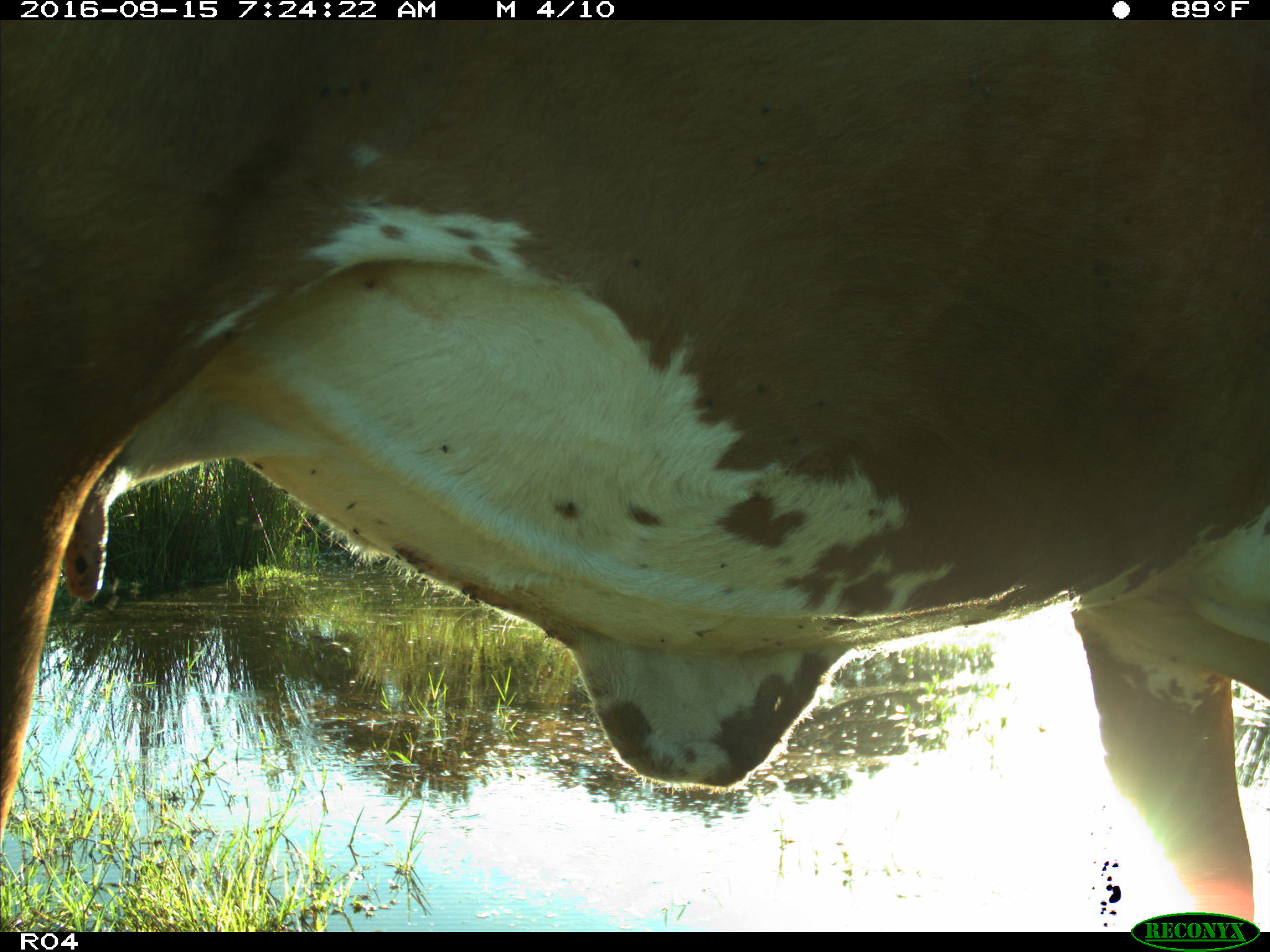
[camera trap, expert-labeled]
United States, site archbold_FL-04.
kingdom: Animalia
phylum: Chordata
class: Mammalia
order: Artiodactyla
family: Bovidae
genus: Bos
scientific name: Bos taurus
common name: domestic cow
Bos taurus (domestic cow).